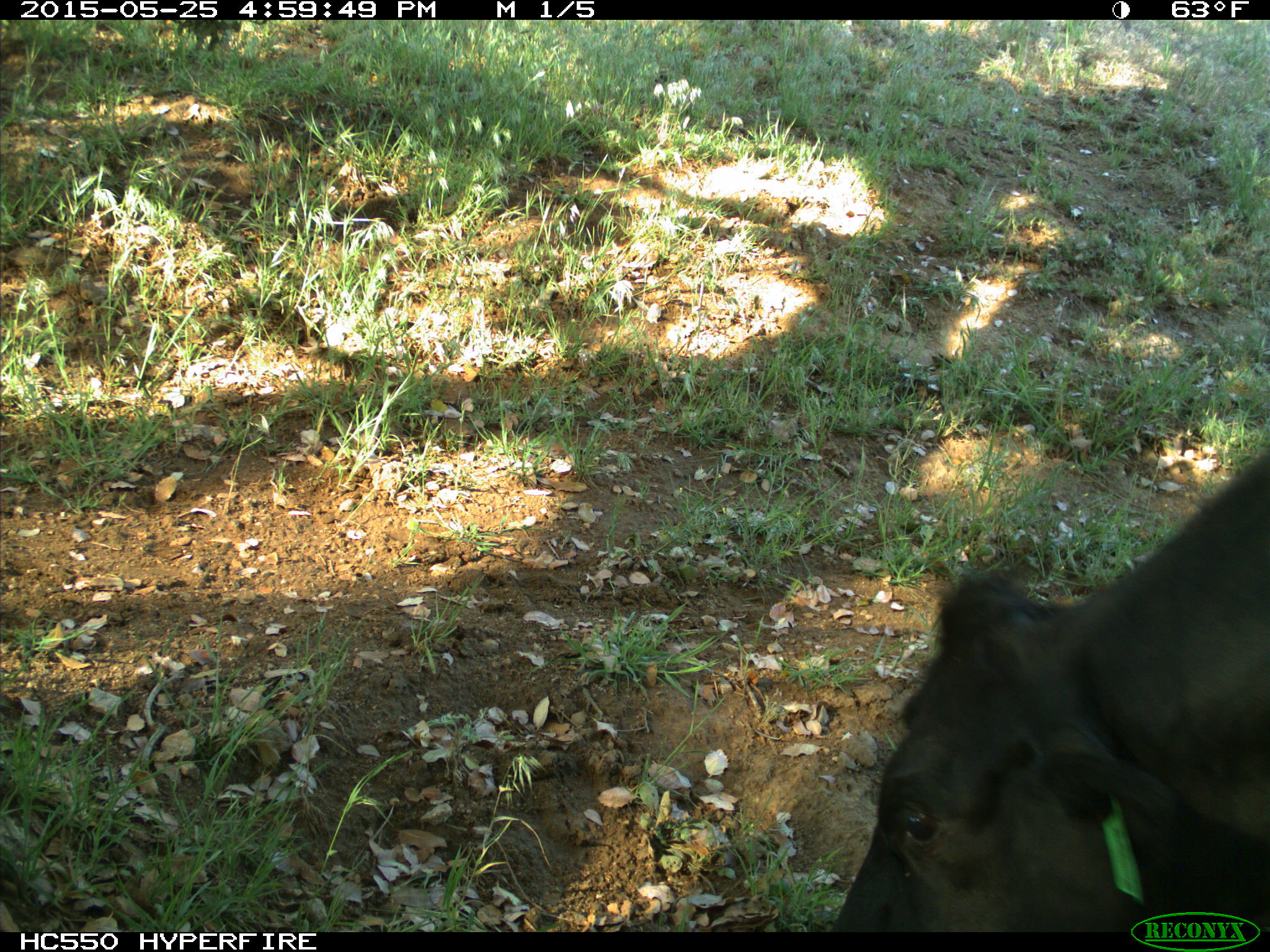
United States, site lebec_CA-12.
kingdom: Animalia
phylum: Chordata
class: Mammalia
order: Artiodactyla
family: Bovidae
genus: Bos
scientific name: Bos taurus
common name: domestic cow